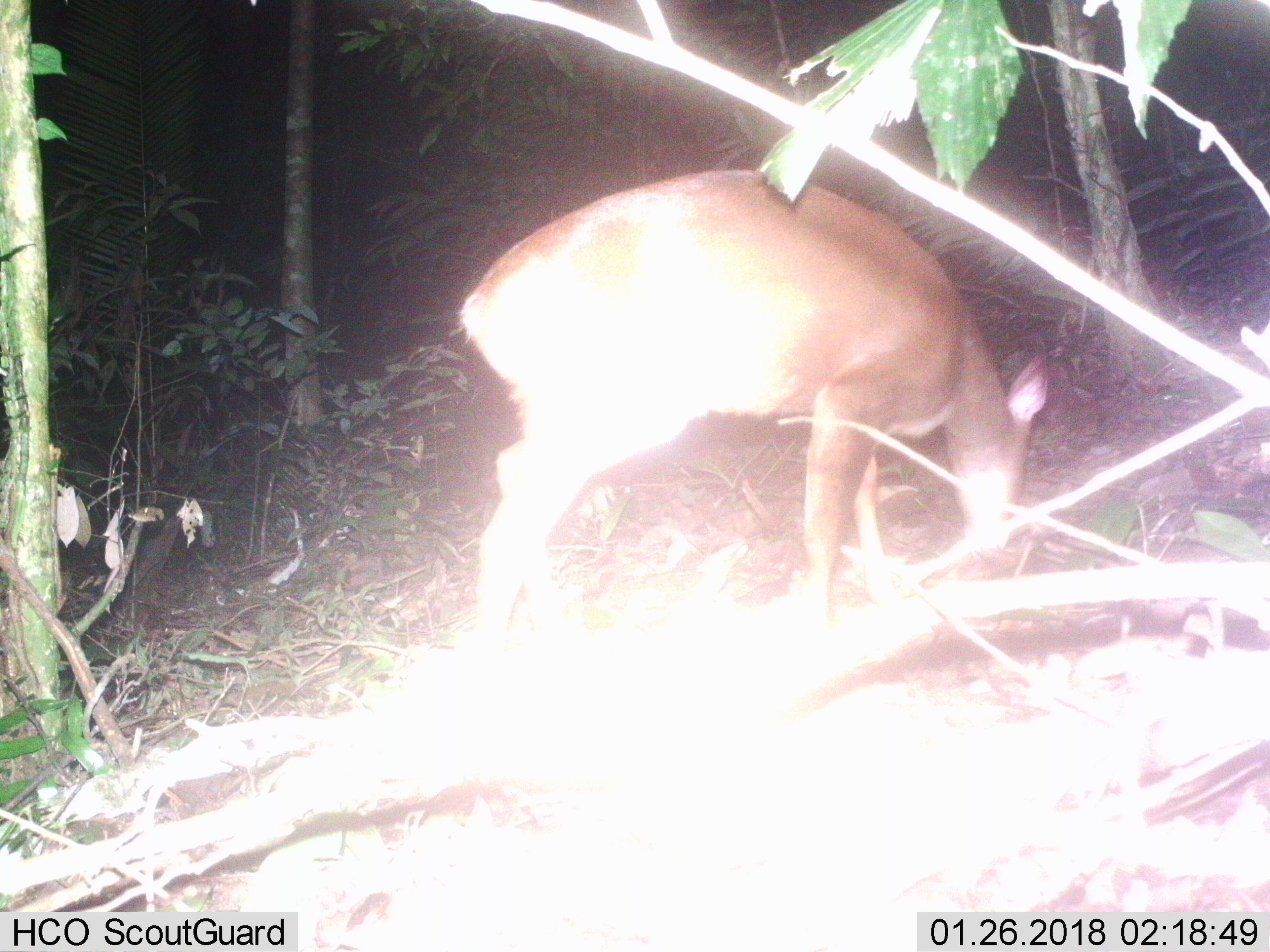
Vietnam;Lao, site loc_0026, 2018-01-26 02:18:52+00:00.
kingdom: Animalia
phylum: Chordata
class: Mammalia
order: Artiodactyla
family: Cervidae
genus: Muntiacus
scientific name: Muntiacus vuquangensis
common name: large-antlered muntjac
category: large antlered muntjac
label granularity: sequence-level